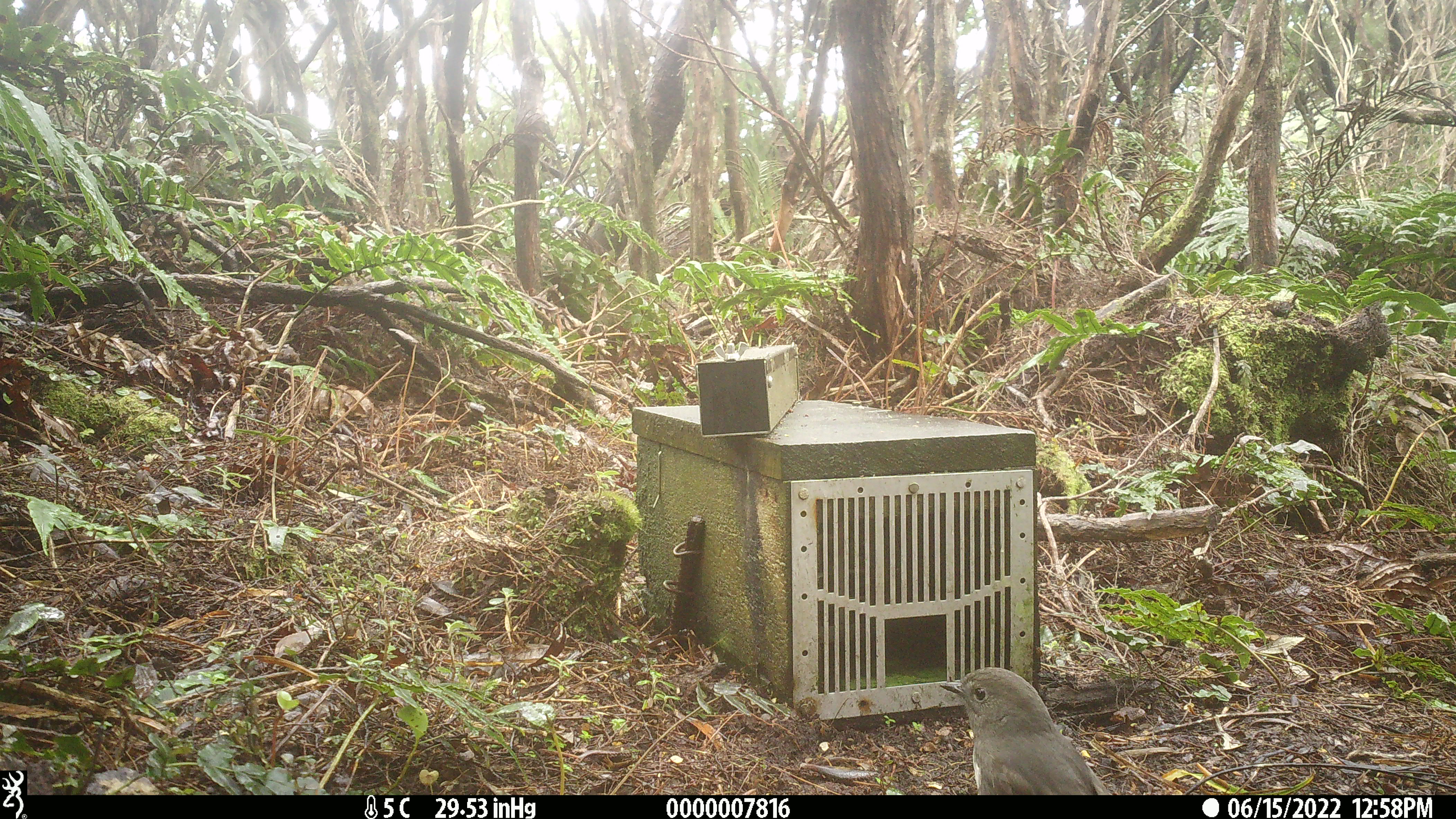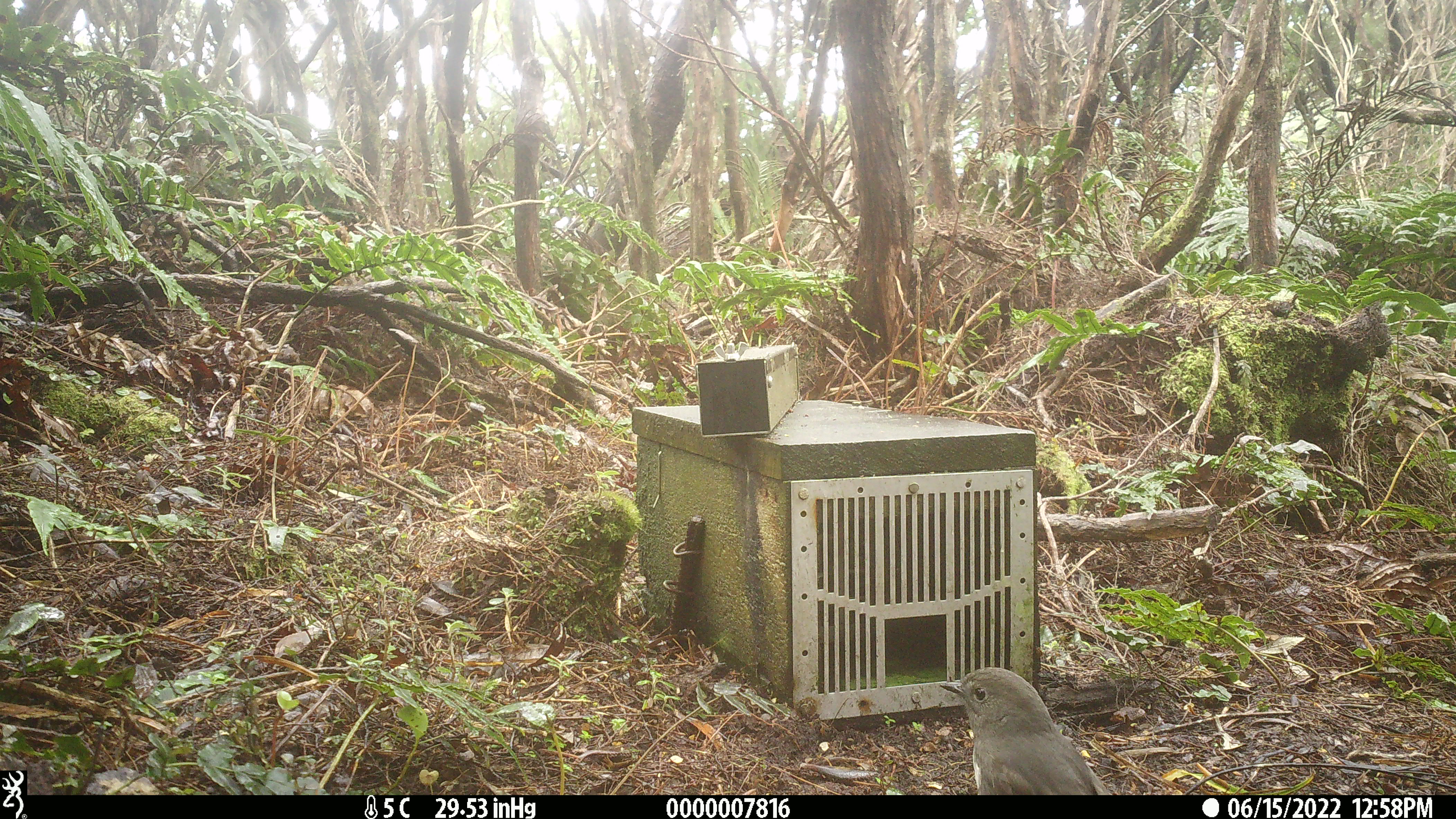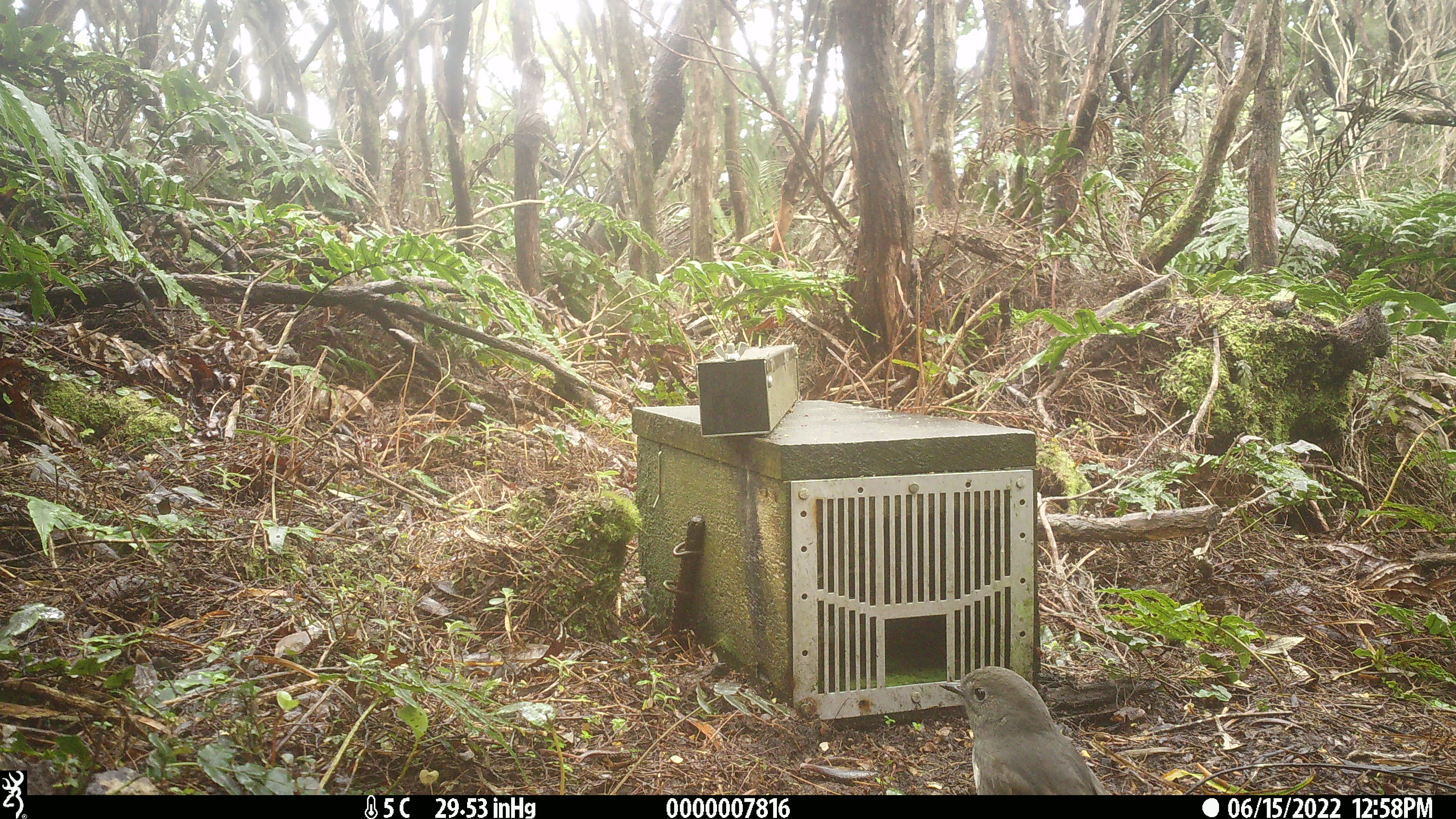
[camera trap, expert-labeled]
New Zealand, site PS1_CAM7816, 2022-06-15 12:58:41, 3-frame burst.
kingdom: Animalia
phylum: Chordata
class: Aves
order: Passeriformes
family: Petroicidae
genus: Petroica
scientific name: Petroica australis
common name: new zealand robin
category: robin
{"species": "robin (new zealand robin) (Petroica australis)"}